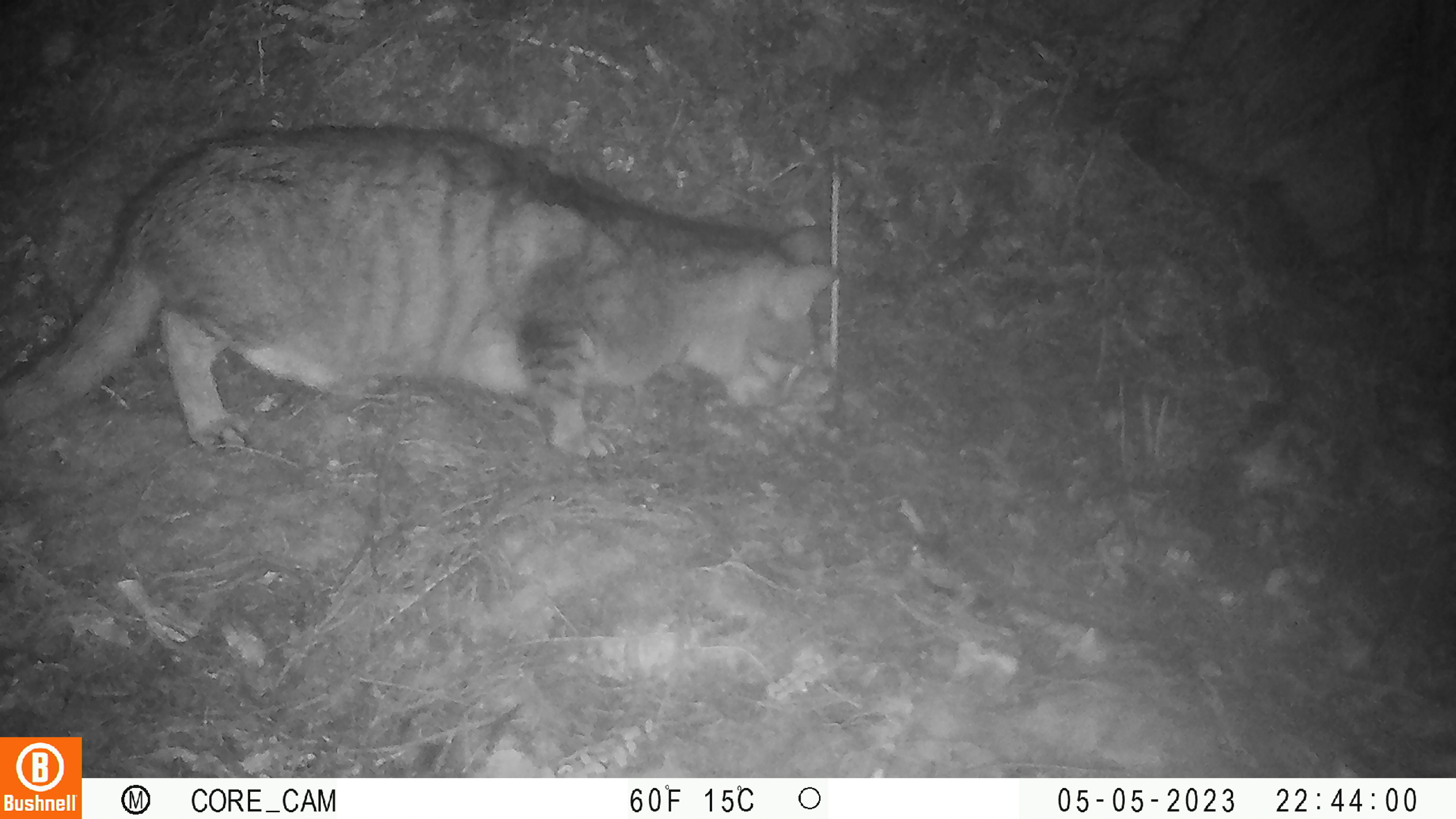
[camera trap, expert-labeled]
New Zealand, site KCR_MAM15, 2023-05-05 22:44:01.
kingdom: Animalia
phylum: Chordata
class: Mammalia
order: Carnivora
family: Felidae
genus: Felis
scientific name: Felis catus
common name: domestic cat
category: cat